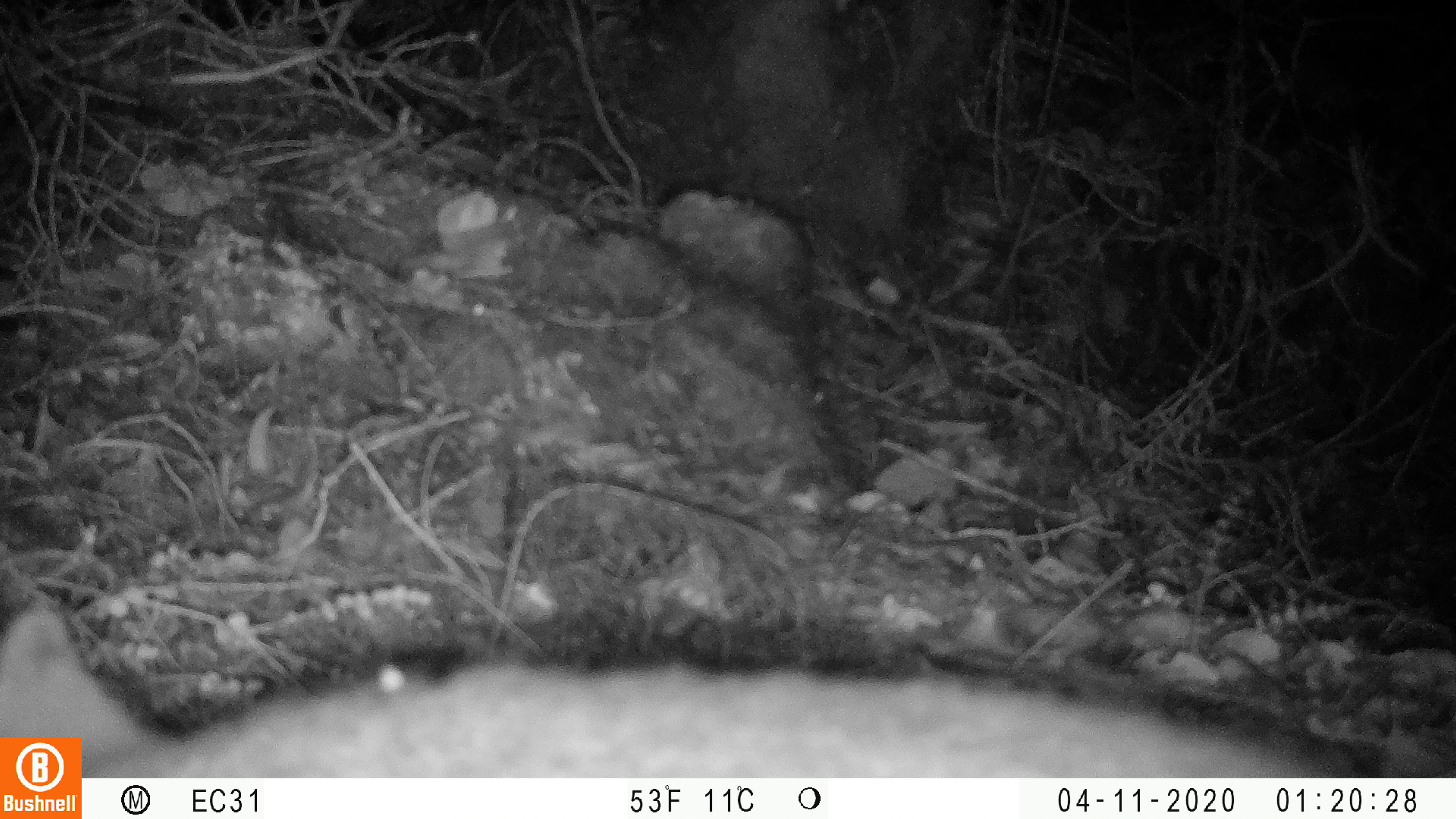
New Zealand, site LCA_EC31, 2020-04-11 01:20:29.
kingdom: Animalia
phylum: Chordata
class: Mammalia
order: Diprotodontia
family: Phalangeridae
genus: Trichosurus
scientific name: Trichosurus vulpecula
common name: common brushtail possum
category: possum